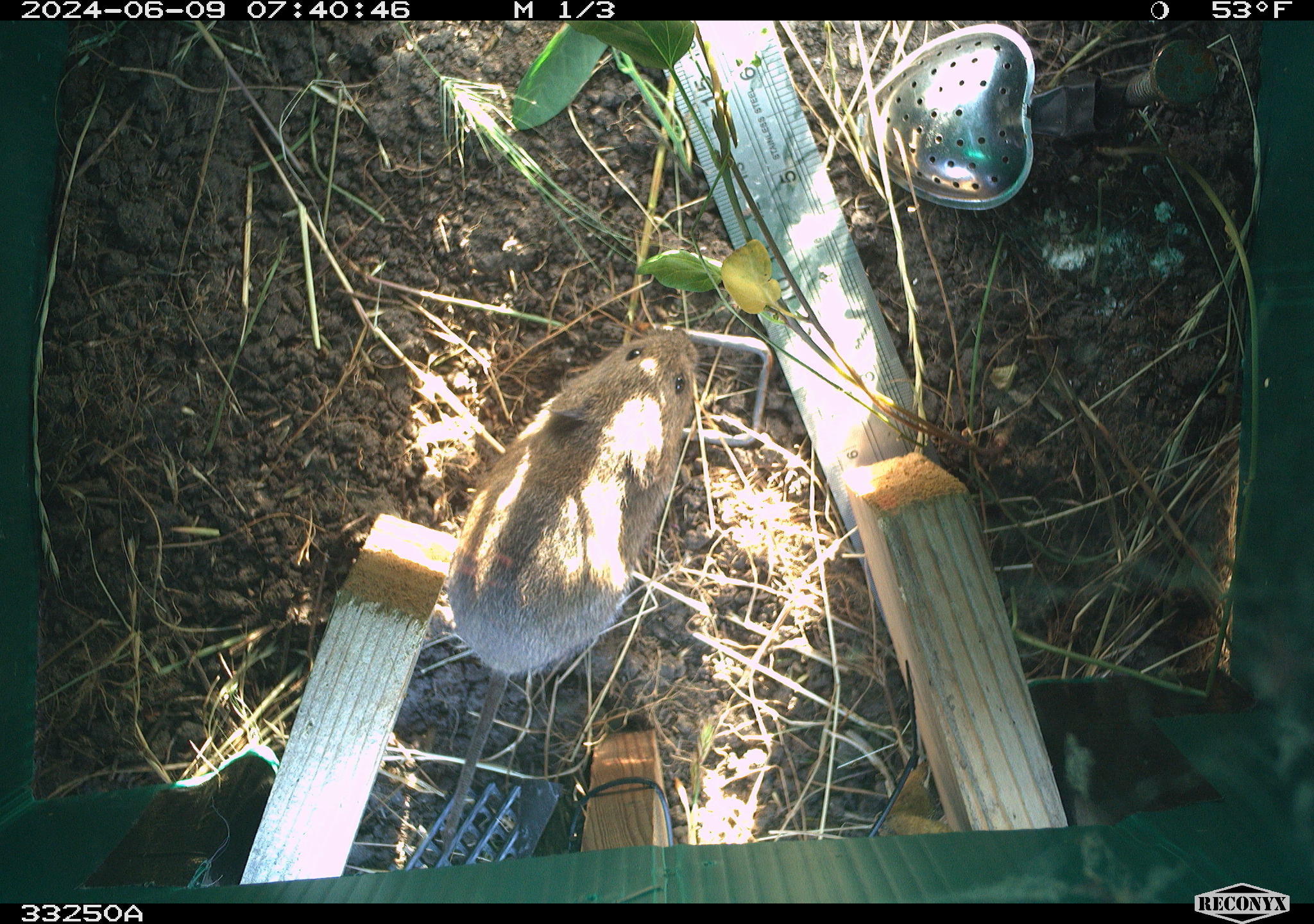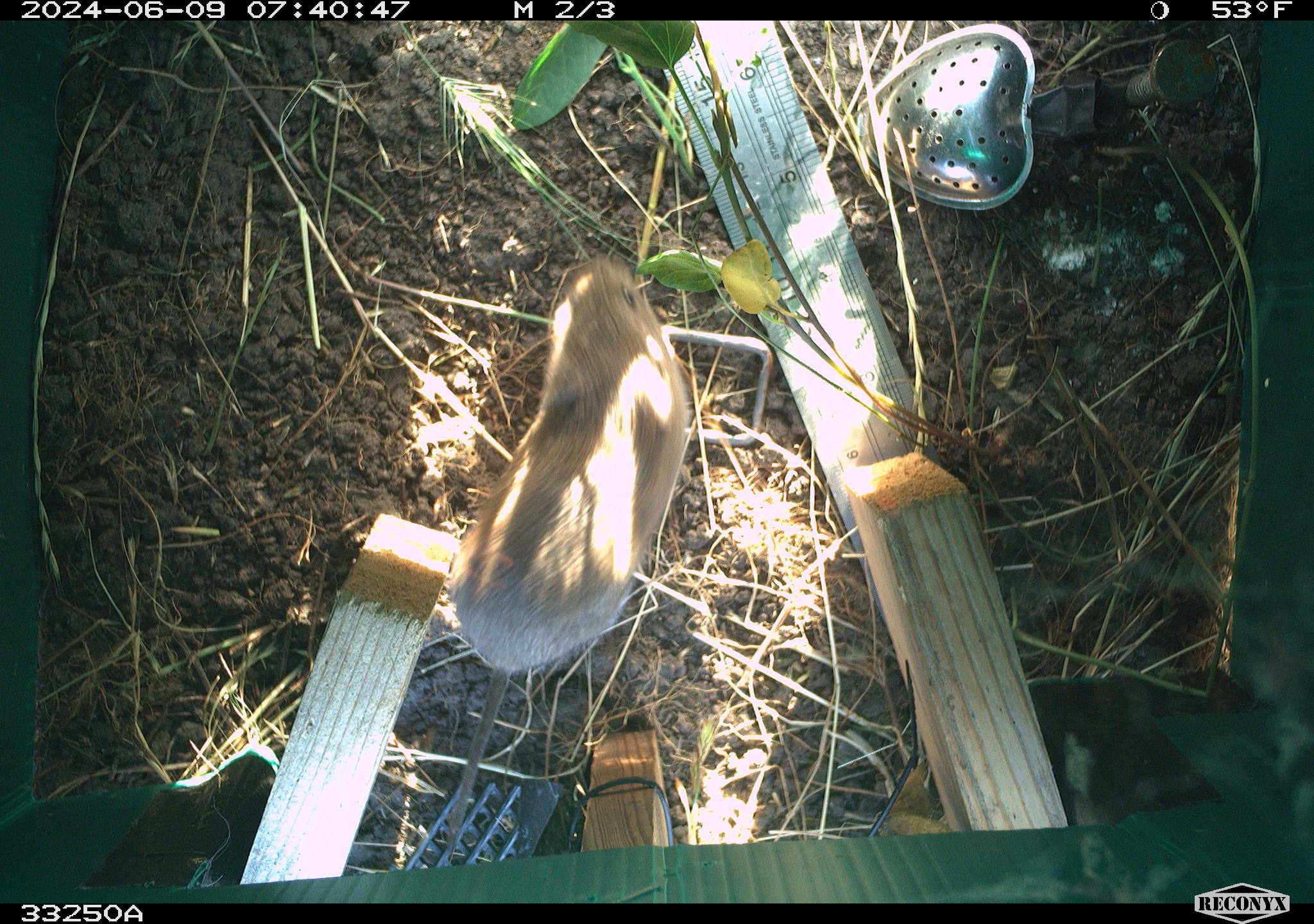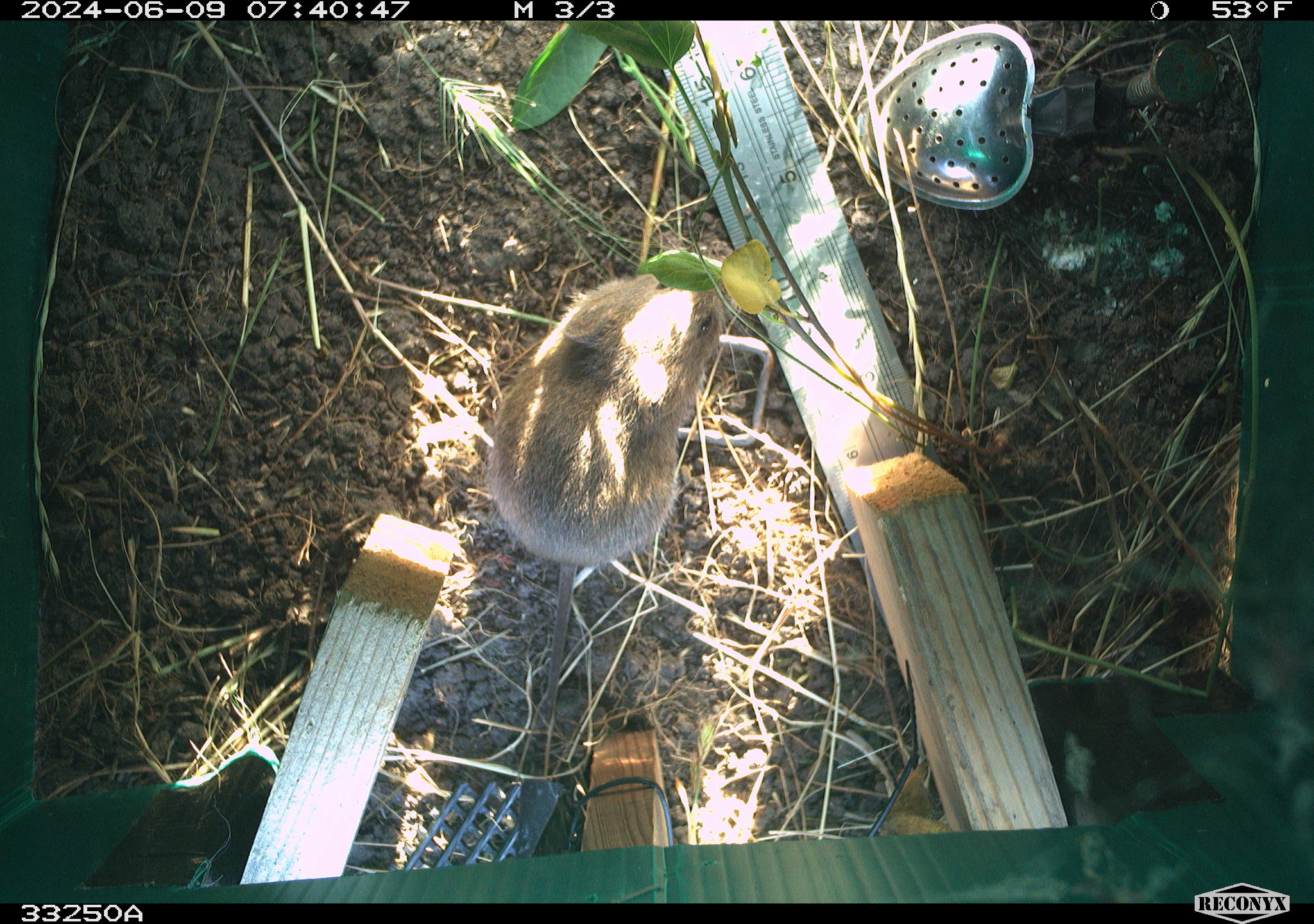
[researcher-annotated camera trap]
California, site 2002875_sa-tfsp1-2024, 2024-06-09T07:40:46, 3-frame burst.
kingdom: Animalia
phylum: Chordata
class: Mammalia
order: Rodentia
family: Cricetidae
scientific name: Arvicolinae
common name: voles, lemmings, and muskrats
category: arvicolinae subfamily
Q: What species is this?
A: Arvicolinae subfamily (voles, lemmings, and muskrats) (Arvicolinae).